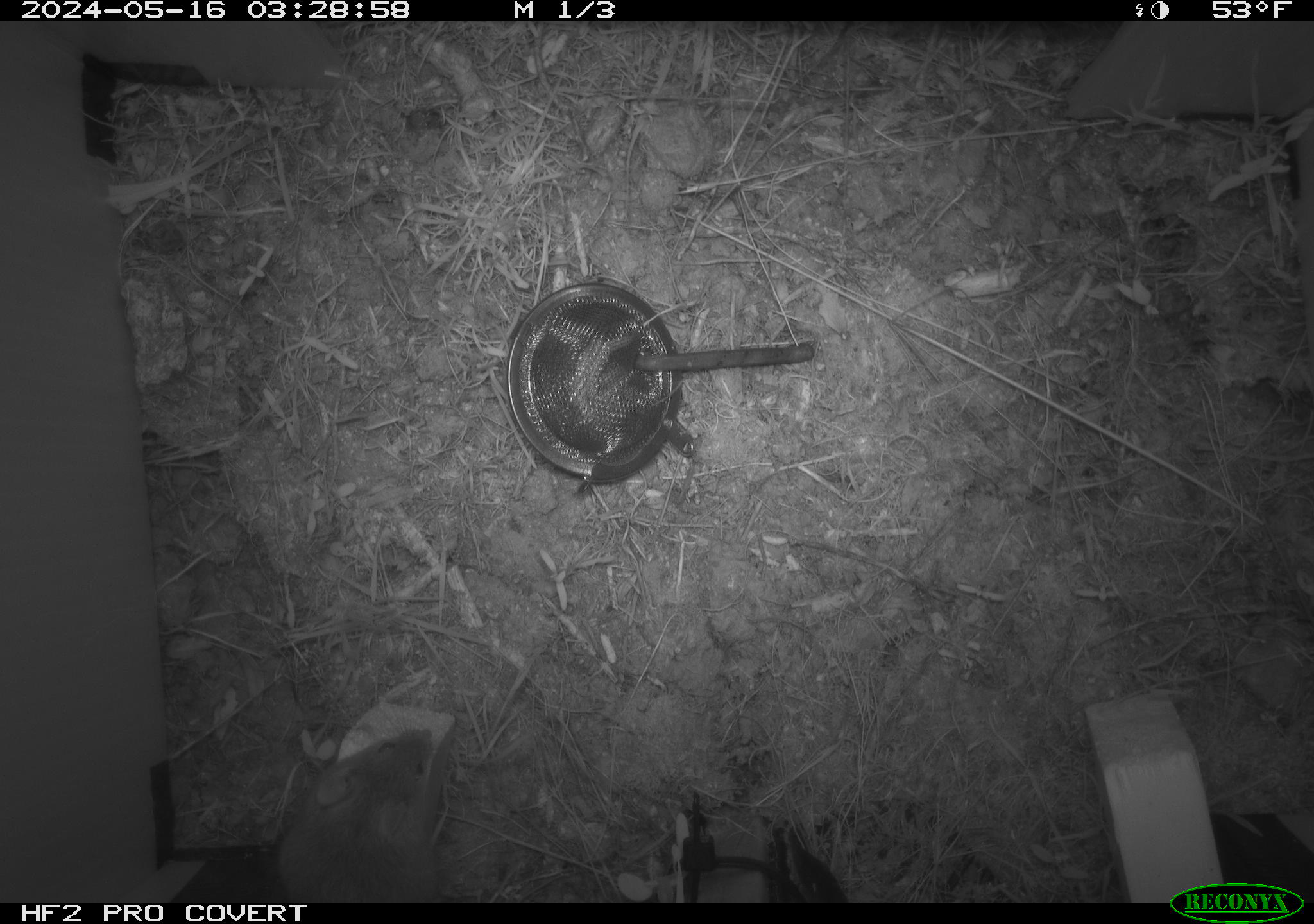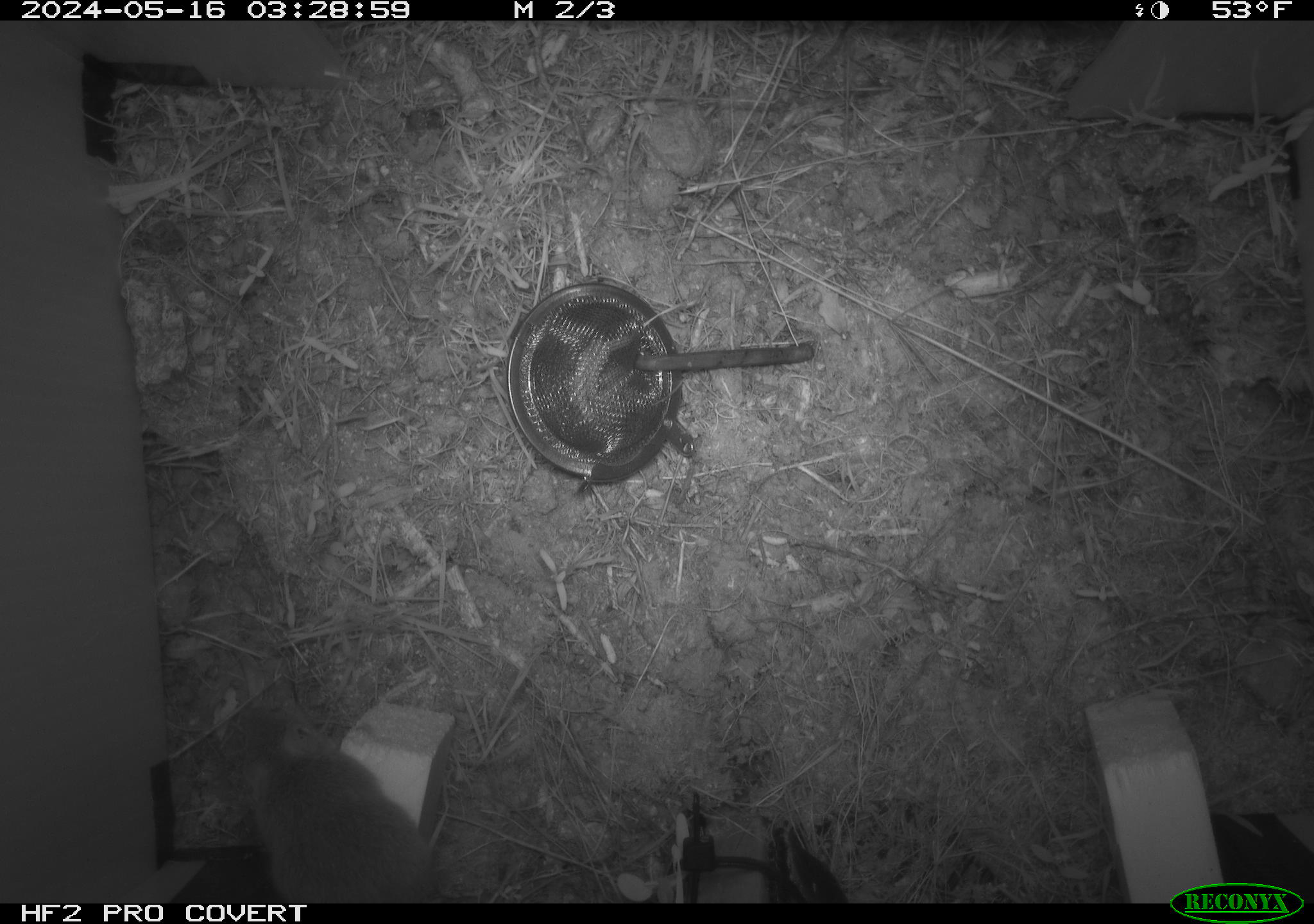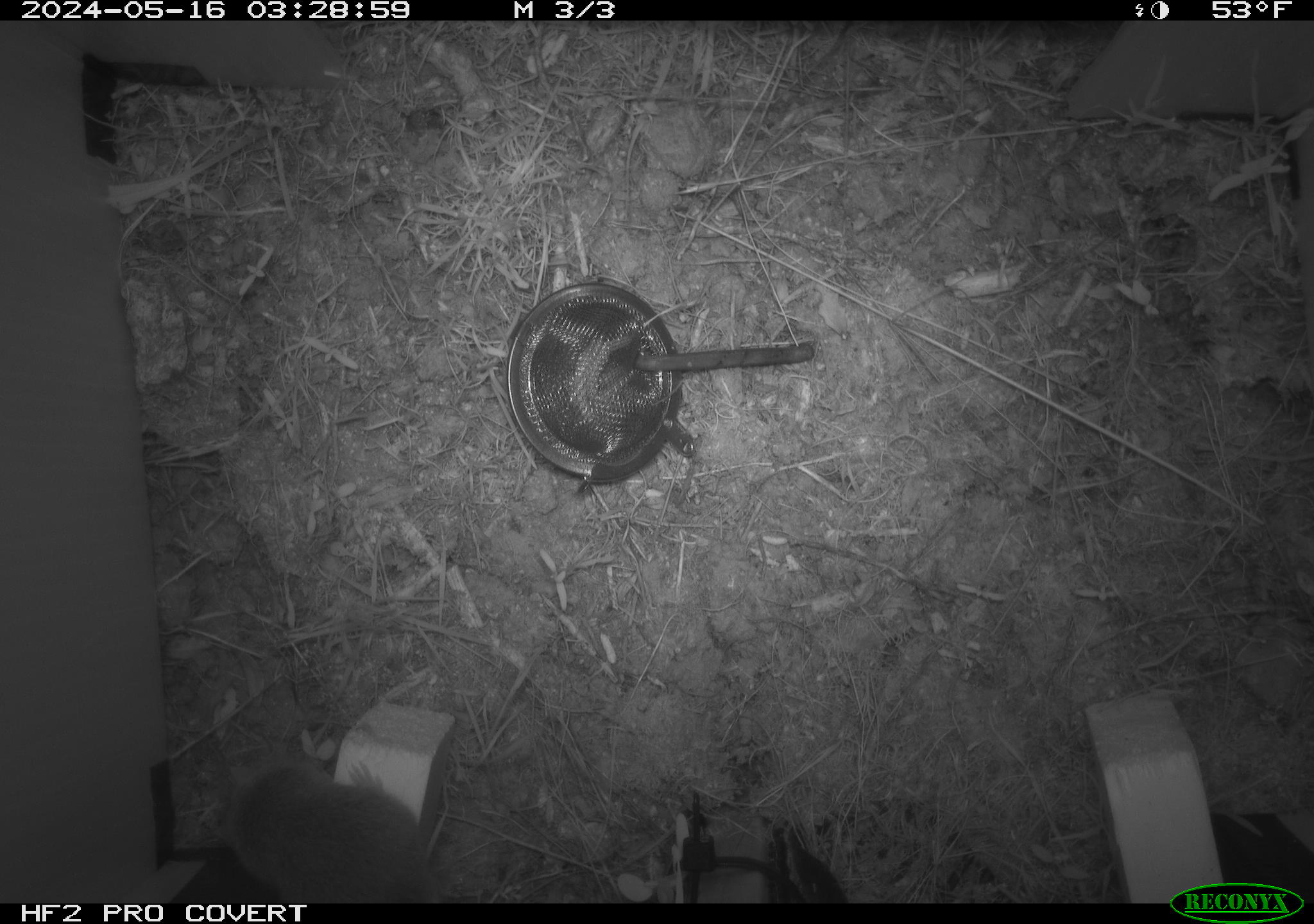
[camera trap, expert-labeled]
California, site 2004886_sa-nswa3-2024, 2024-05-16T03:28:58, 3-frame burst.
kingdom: Animalia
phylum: Chordata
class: Mammalia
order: Rodentia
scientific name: Rodentia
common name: rodent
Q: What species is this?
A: Rodent (Rodentia).